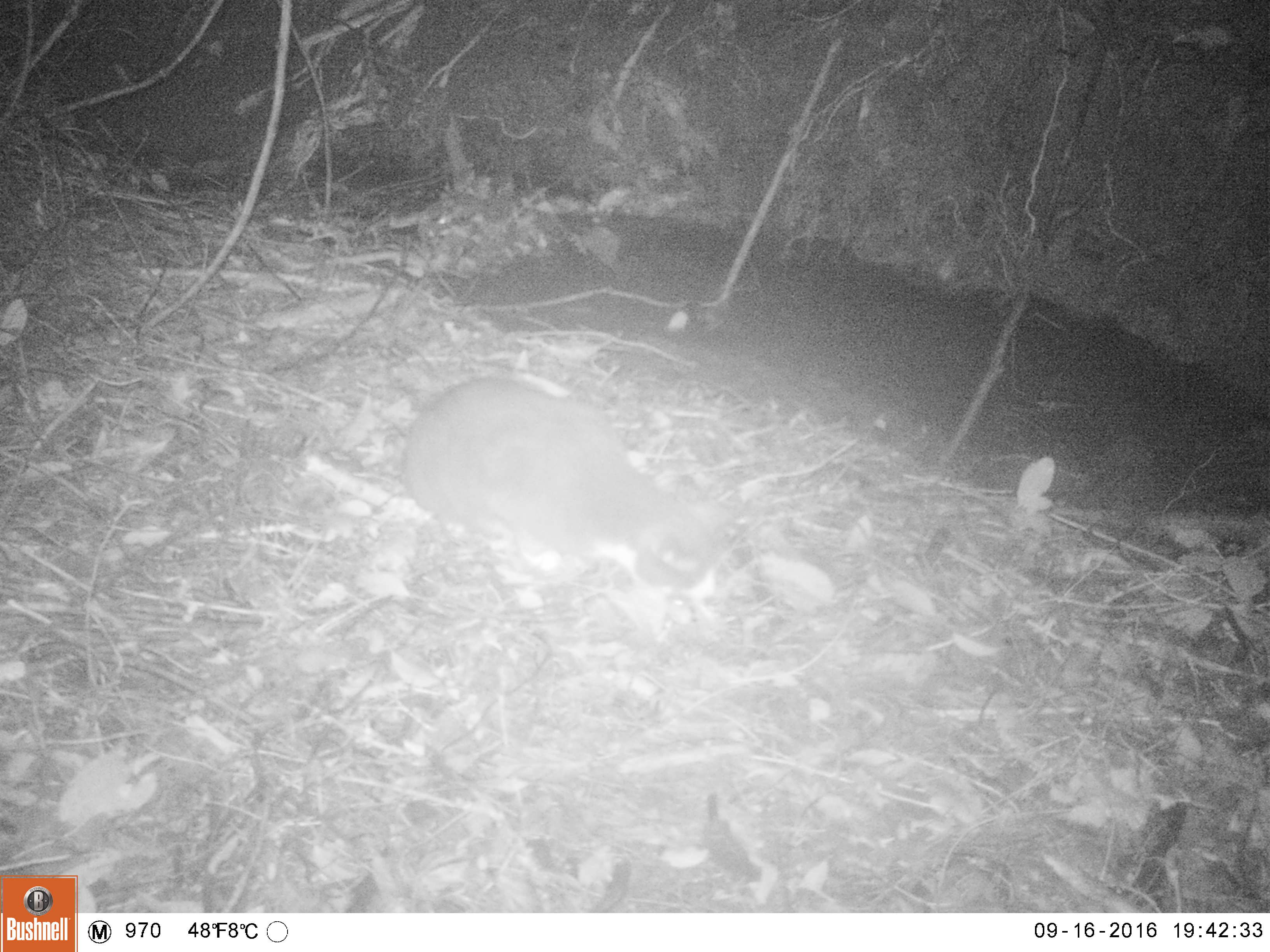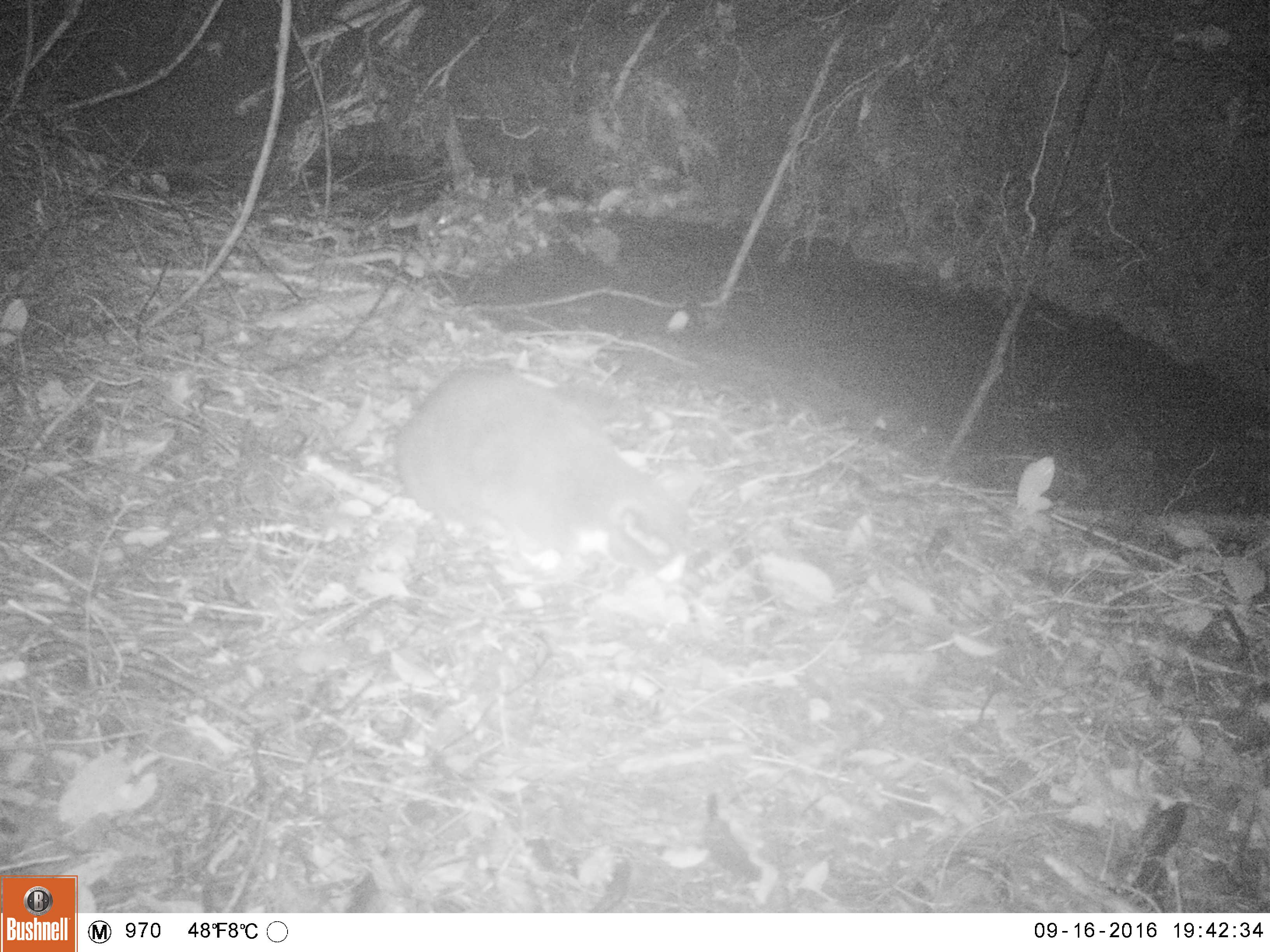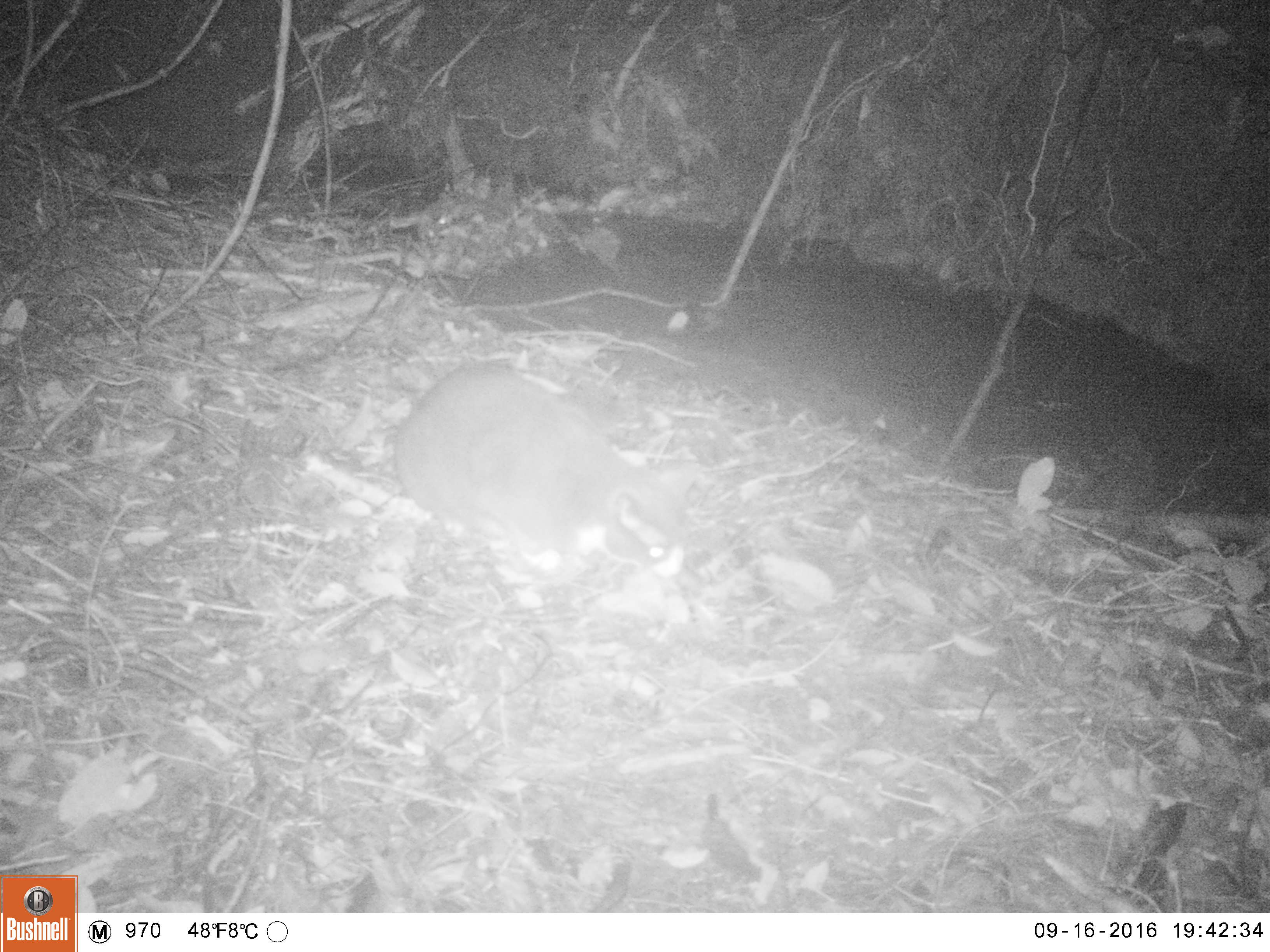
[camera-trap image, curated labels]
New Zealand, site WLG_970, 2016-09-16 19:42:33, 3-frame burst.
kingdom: Animalia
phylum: Chordata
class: Mammalia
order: Carnivora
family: Felidae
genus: Felis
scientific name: Felis catus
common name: domestic cat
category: cat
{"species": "cat (domestic cat) (Felis catus)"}